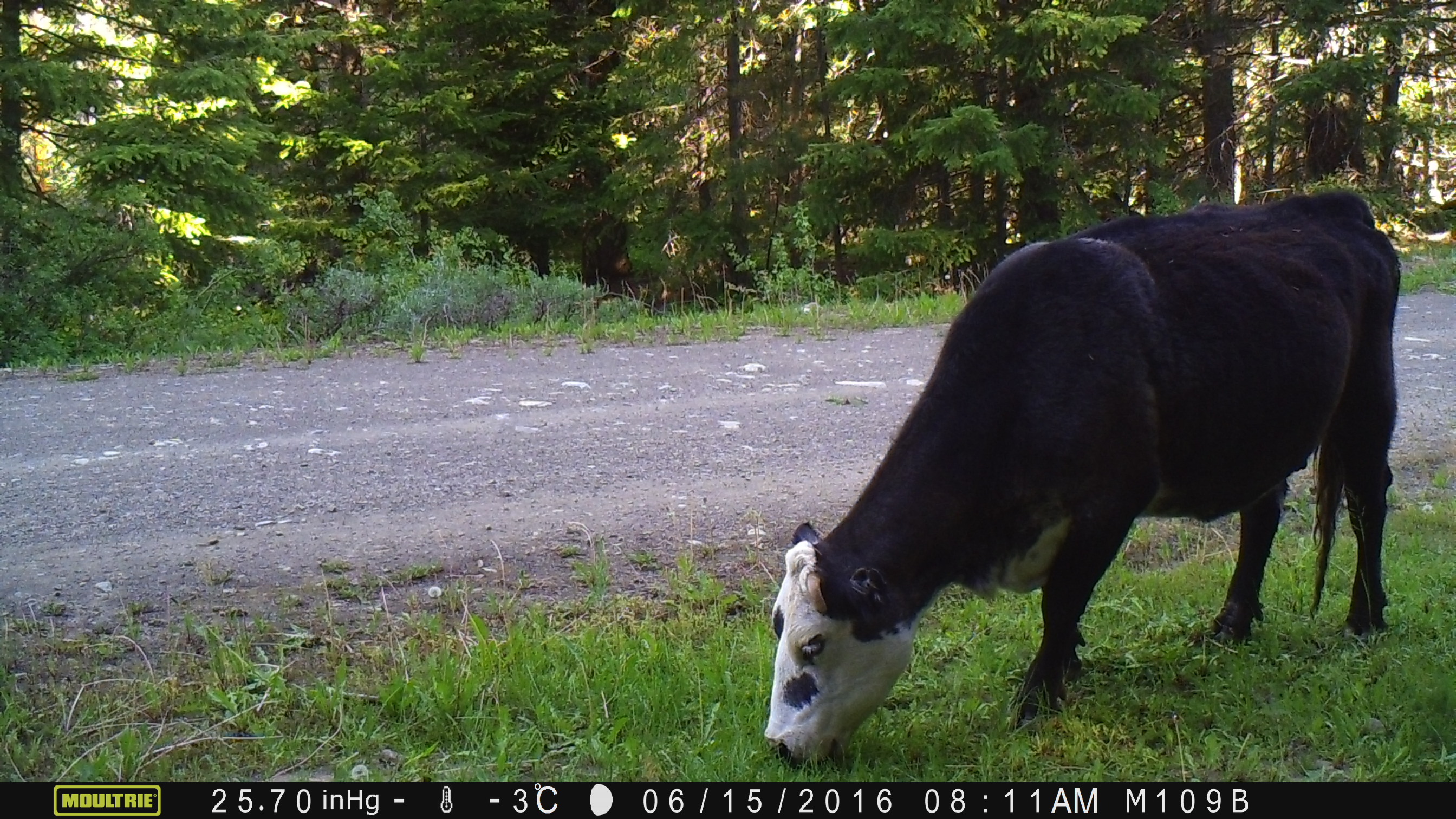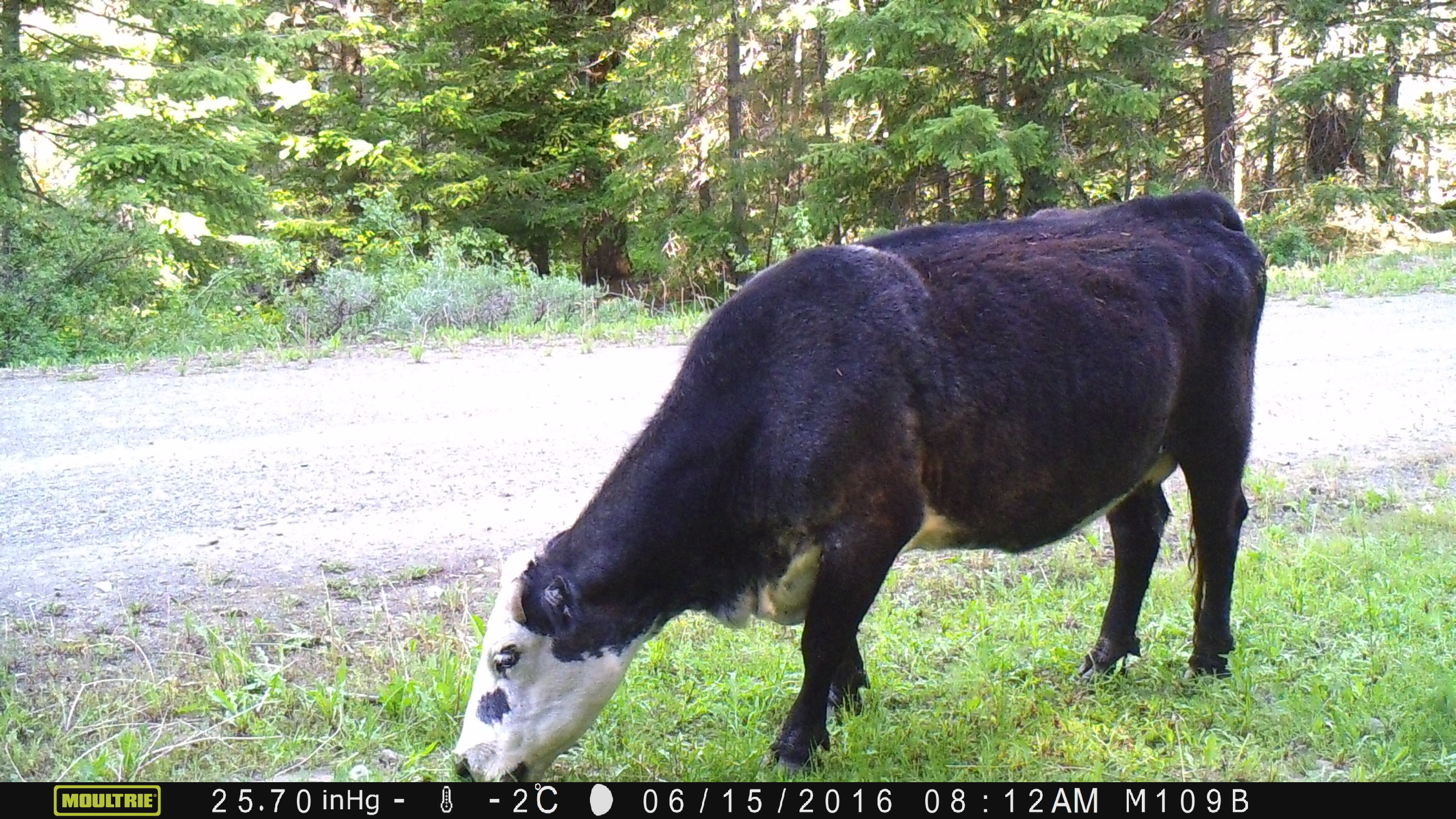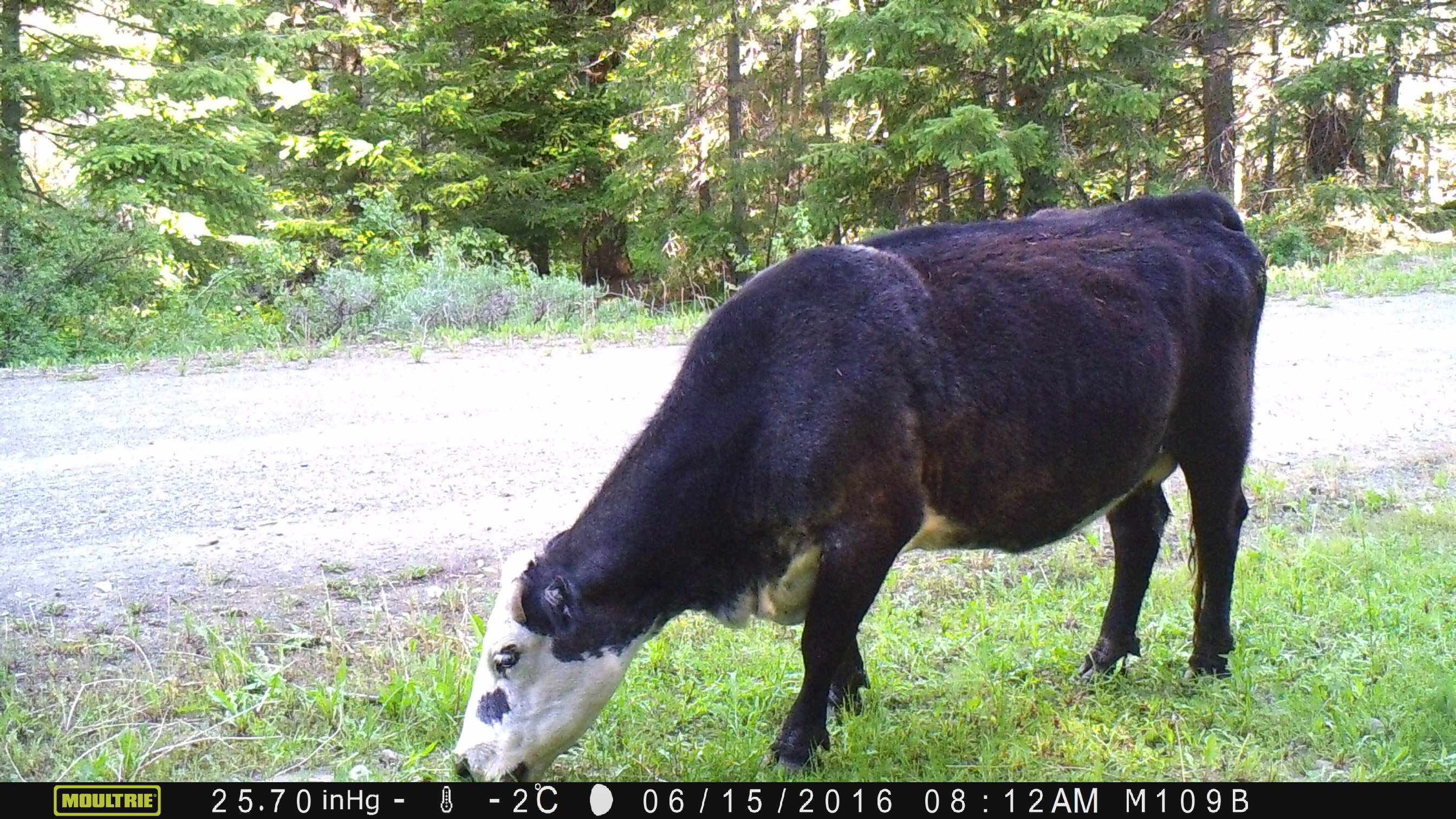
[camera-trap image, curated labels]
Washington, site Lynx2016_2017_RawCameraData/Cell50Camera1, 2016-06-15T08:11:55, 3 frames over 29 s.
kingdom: Animalia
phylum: Chordata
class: Mammalia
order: Artiodactyla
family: Bovidae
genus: Bos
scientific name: Bos taurus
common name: domestic cattle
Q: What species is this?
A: Domestic cattle (Bos taurus).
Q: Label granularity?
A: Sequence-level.